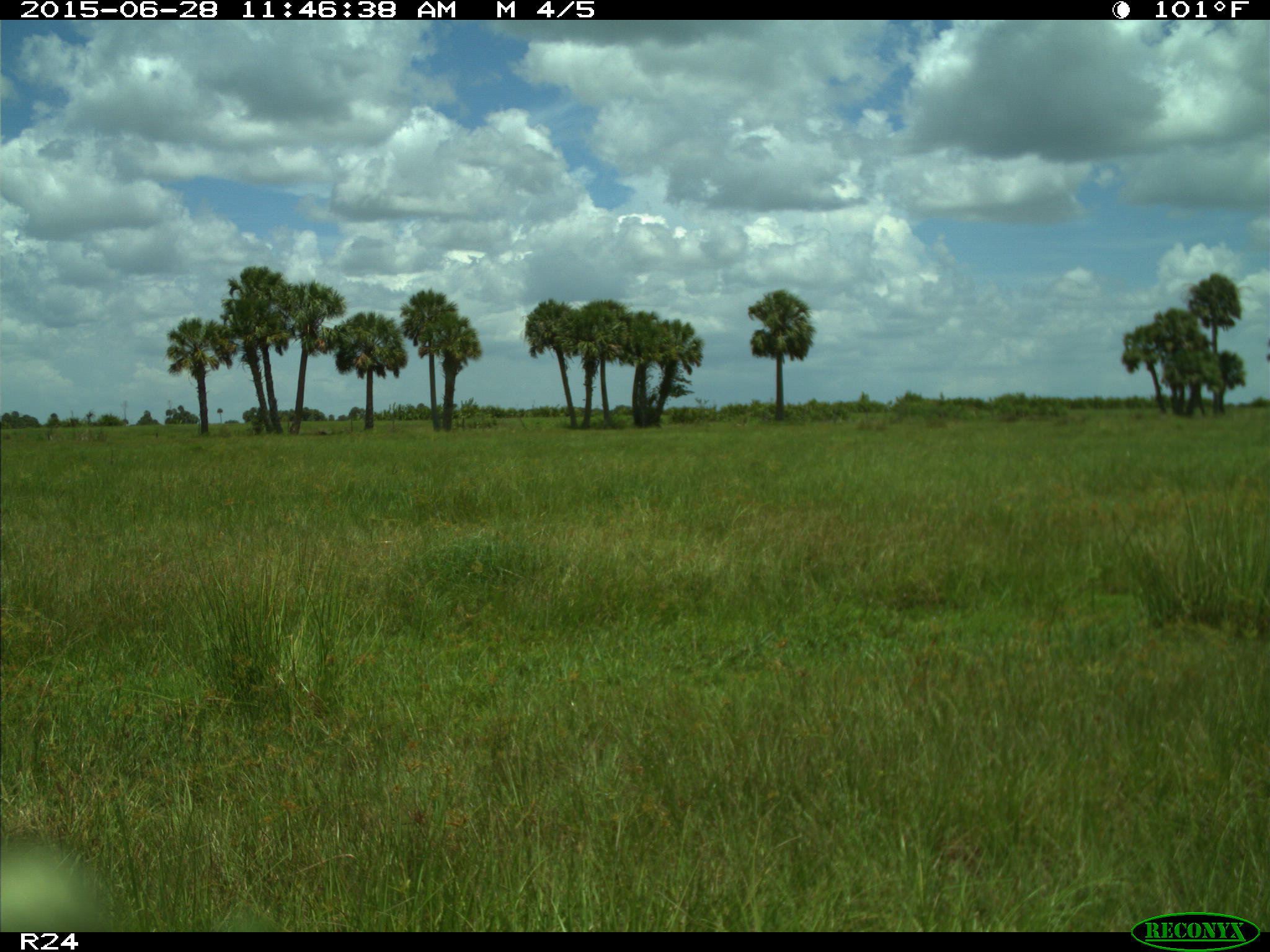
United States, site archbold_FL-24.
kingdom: Animalia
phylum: Chordata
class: Mammalia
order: Artiodactyla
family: Bovidae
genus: Bos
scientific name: Bos taurus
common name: domestic cow